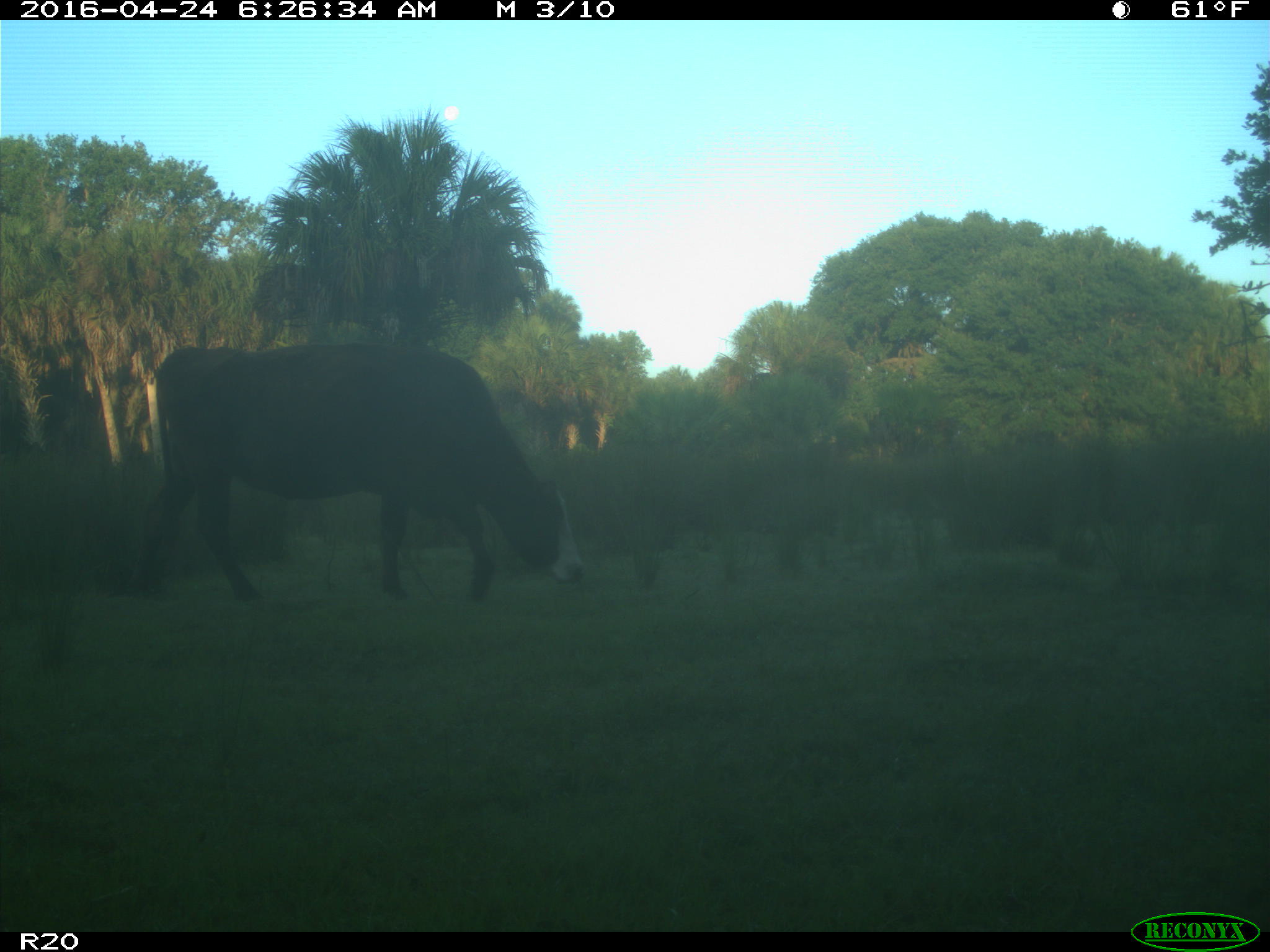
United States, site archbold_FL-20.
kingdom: Animalia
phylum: Chordata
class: Mammalia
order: Artiodactyla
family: Bovidae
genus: Bos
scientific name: Bos taurus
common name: domestic cow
Bos taurus (domestic cow).